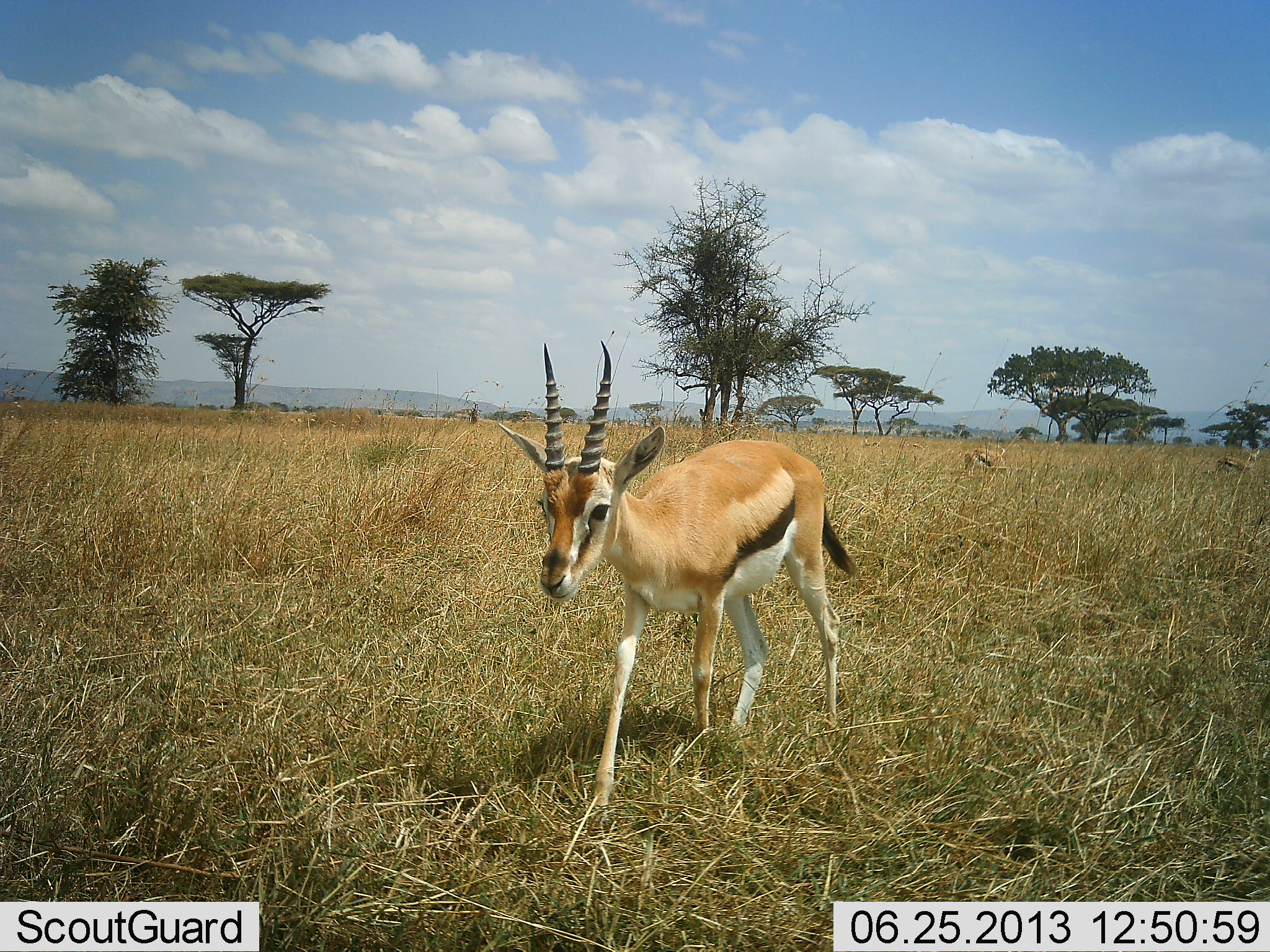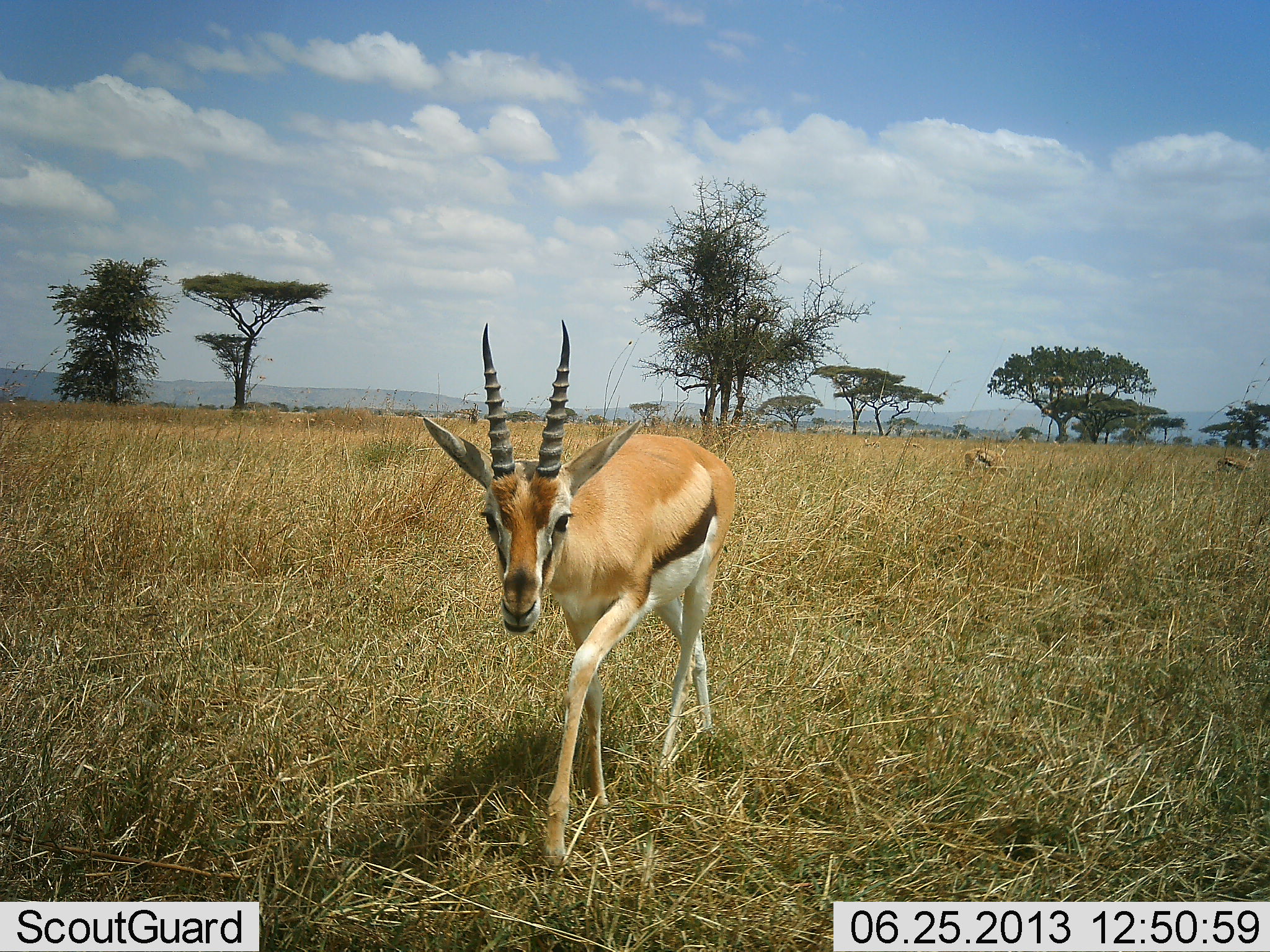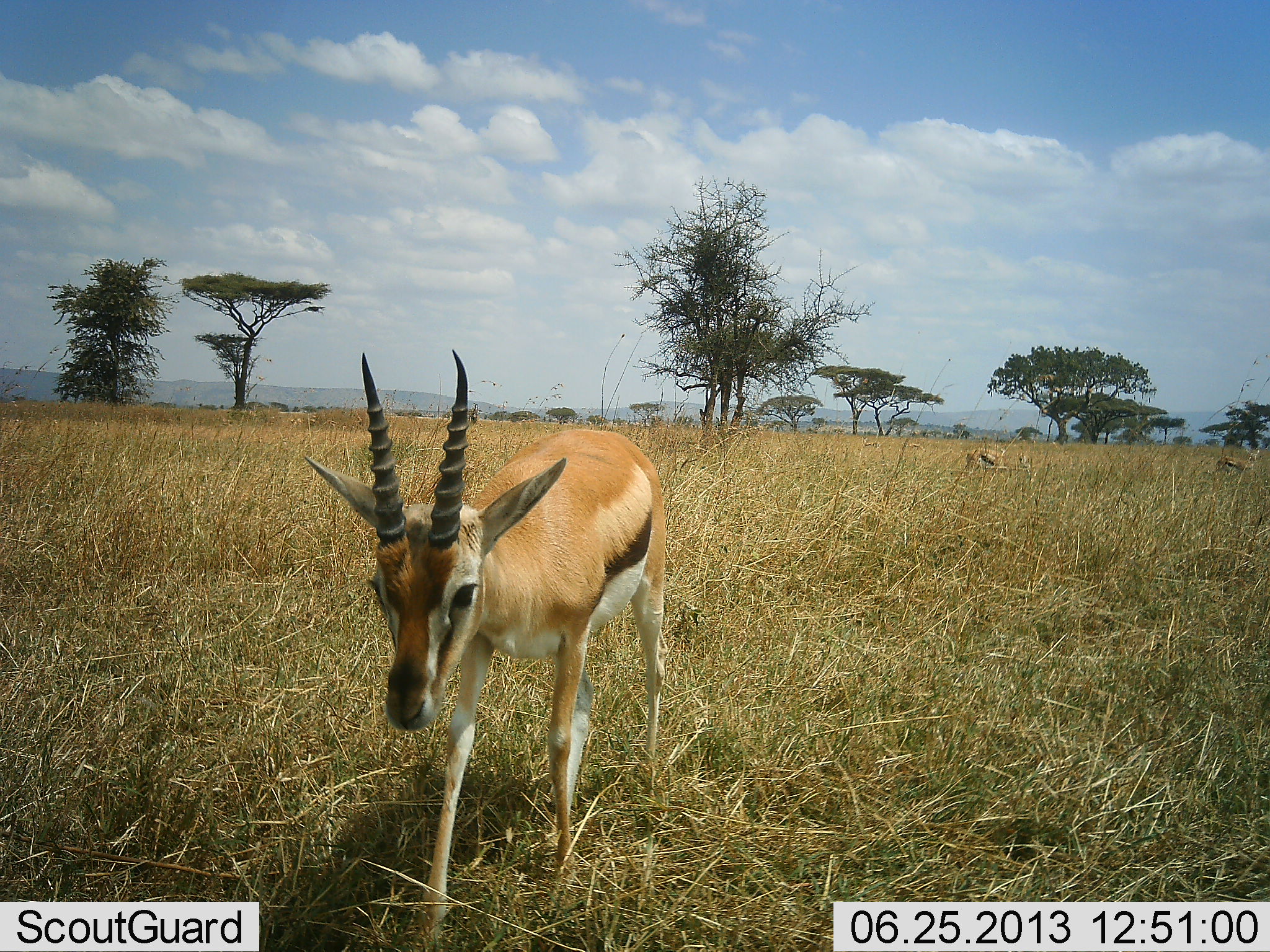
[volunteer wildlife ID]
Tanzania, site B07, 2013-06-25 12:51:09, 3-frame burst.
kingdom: Animalia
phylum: Chordata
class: Mammalia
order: Artiodactyla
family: Bovidae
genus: Eudorcas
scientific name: Eudorcas thomsonii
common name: thomson's gazelle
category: gazellethomsons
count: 3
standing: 30%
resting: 0%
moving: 100%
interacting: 0%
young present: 0%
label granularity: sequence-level